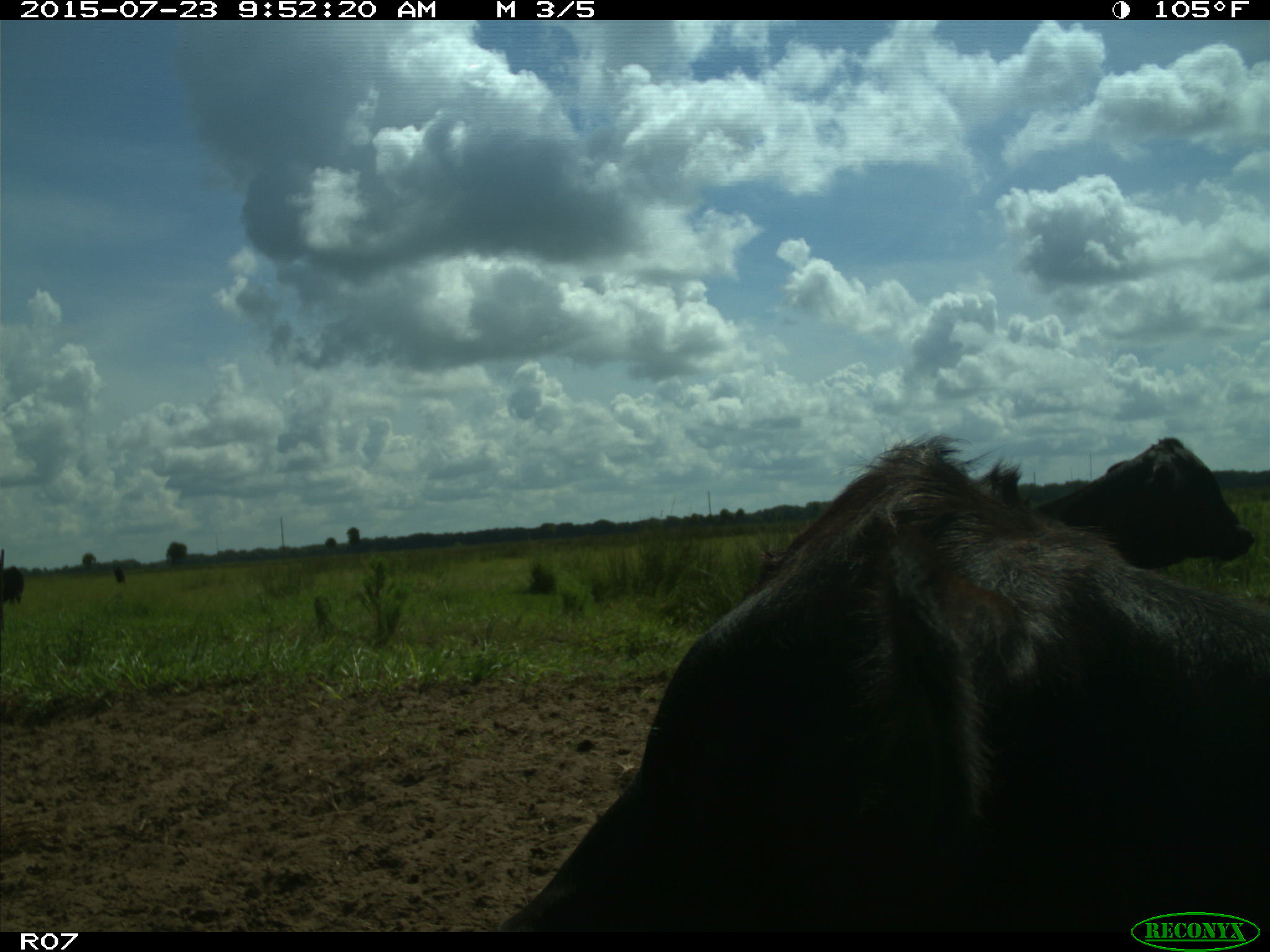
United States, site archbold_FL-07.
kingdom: Animalia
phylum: Chordata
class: Mammalia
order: Artiodactyla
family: Bovidae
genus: Bos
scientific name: Bos taurus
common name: domestic cow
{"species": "Bos taurus (domestic cow)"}